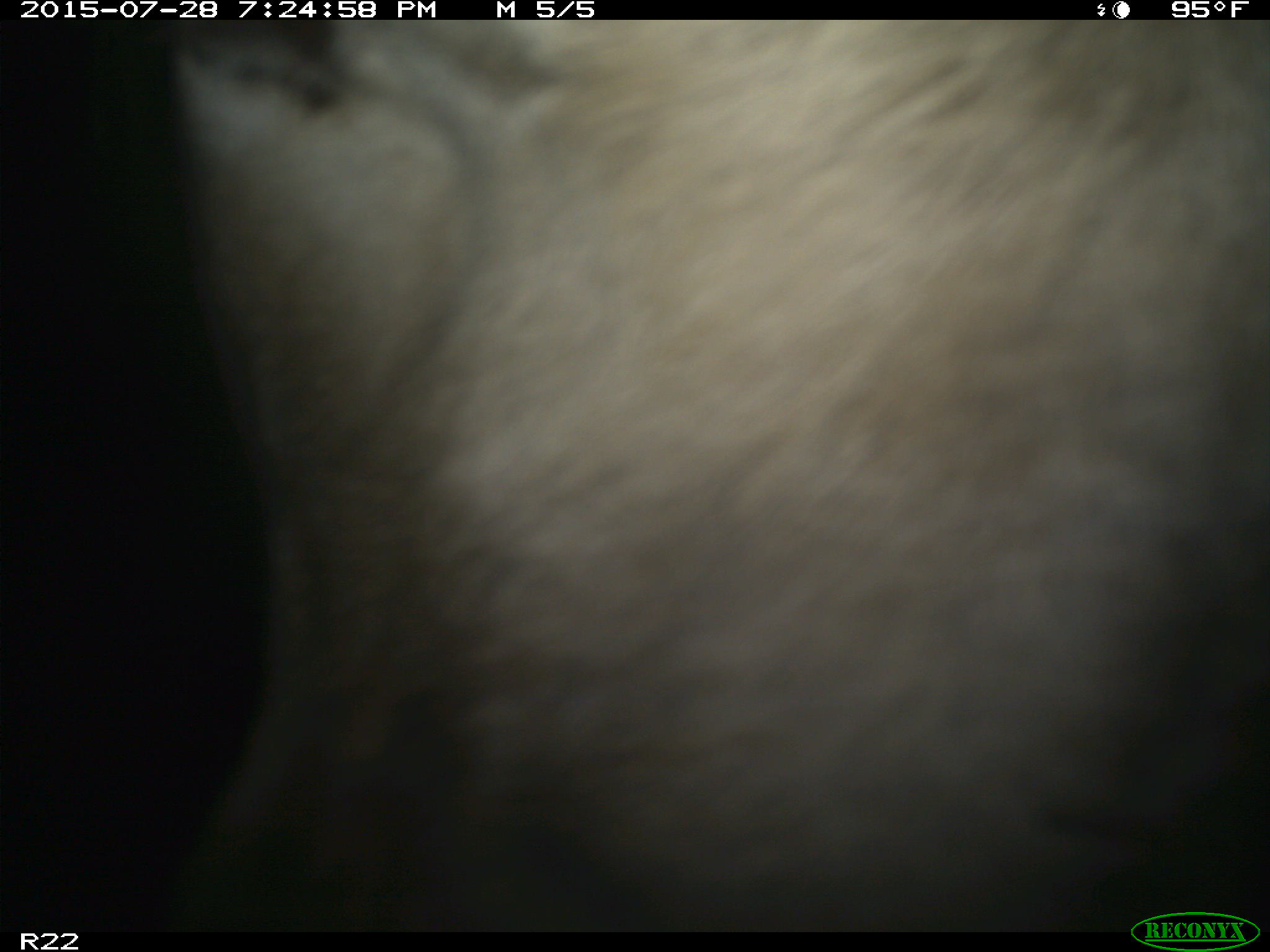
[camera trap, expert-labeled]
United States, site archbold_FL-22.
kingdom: Animalia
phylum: Chordata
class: Mammalia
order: Artiodactyla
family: Bovidae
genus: Bos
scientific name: Bos taurus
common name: domestic cow